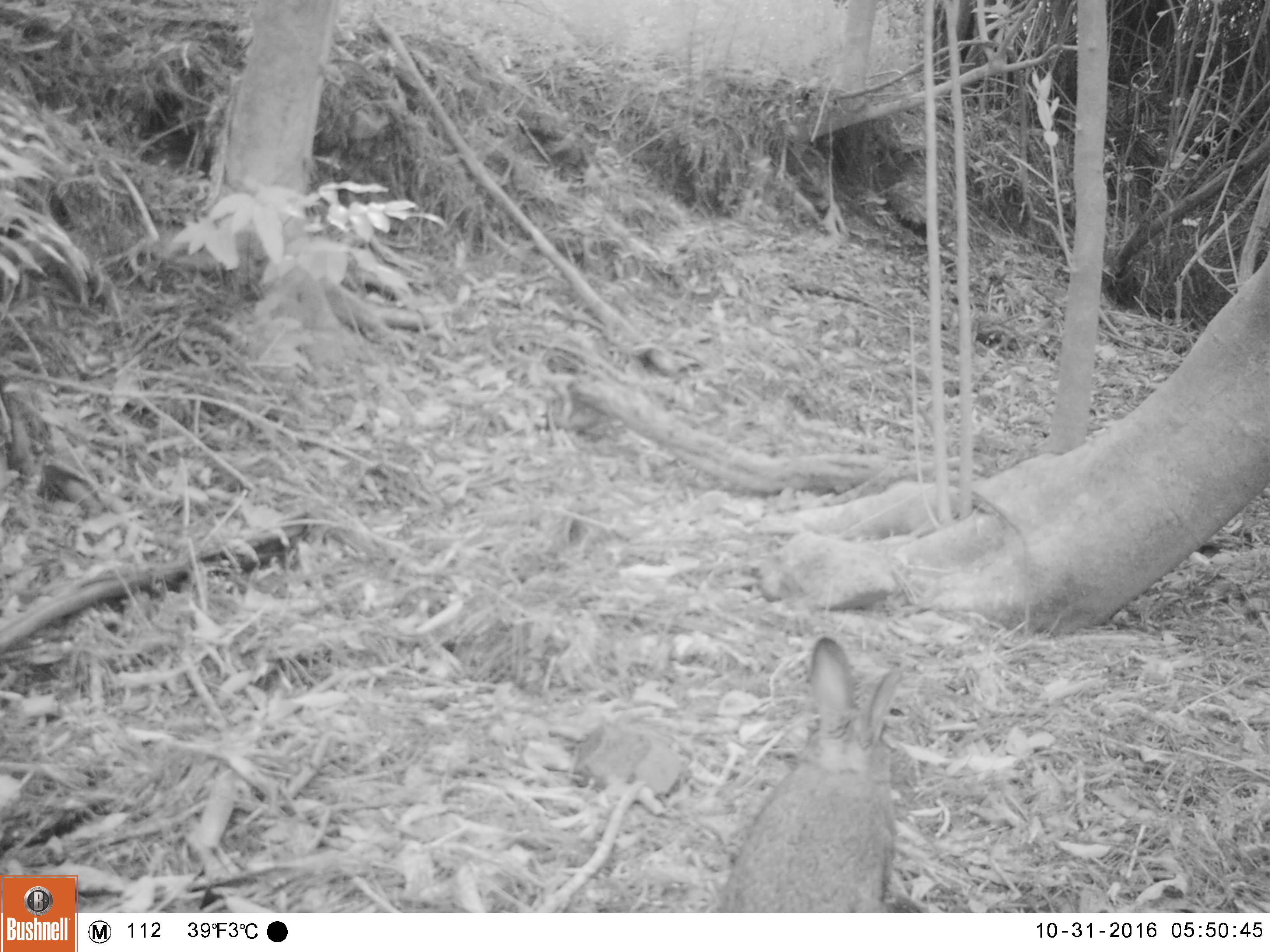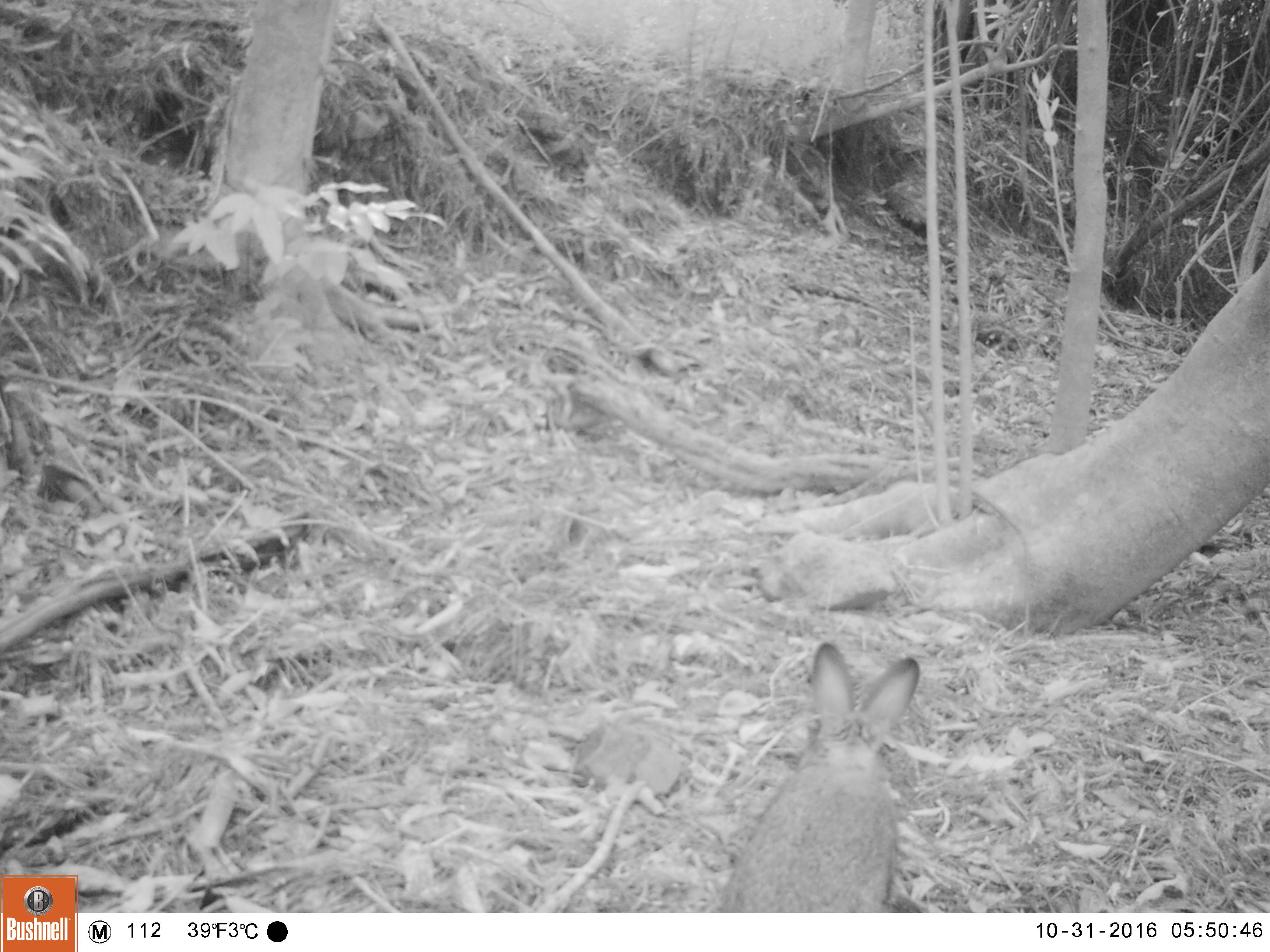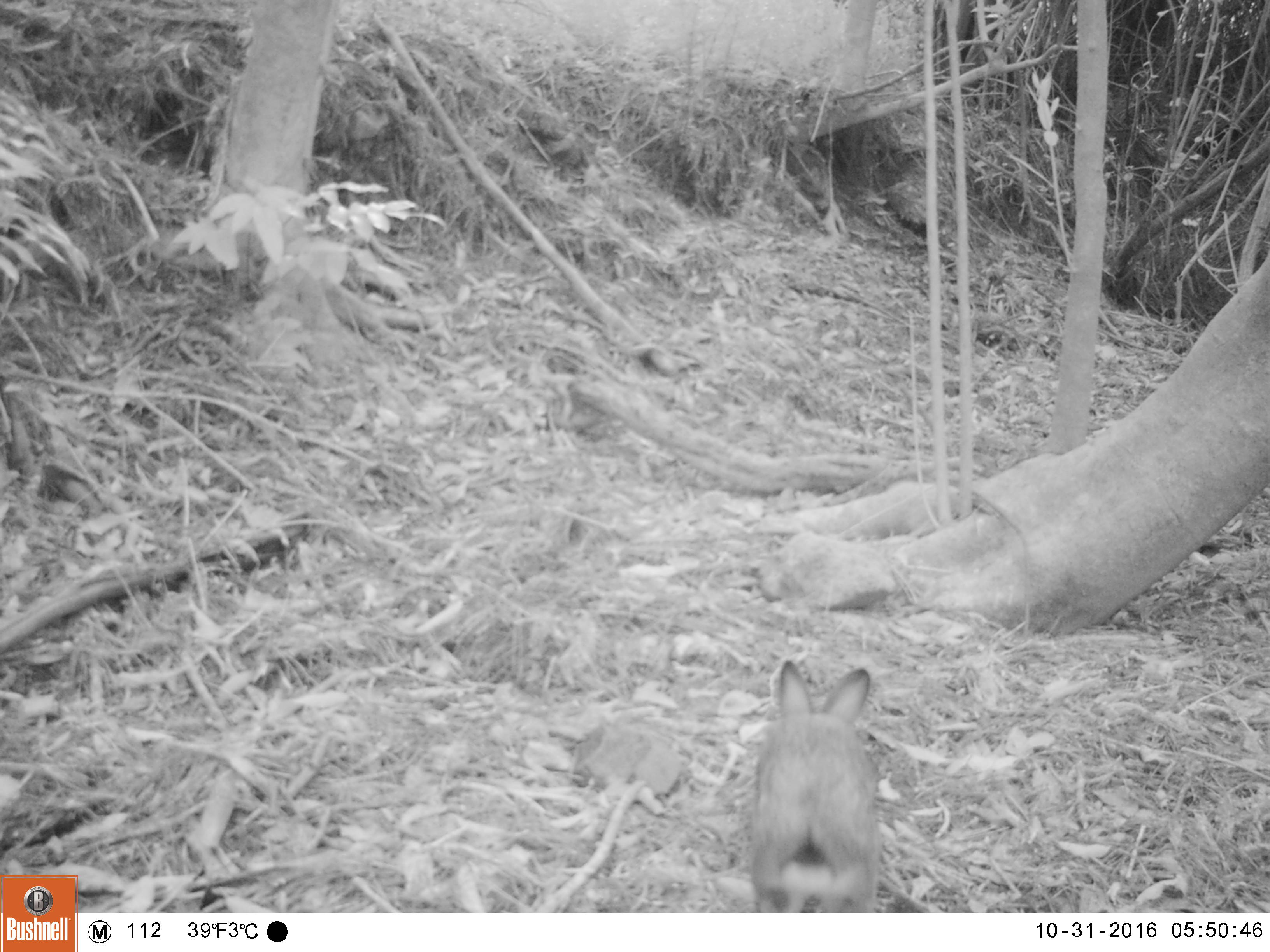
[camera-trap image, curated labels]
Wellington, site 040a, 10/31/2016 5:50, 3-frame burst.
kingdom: Animalia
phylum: Chordata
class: Mammalia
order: Lagomorpha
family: Leporidae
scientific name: Leporidae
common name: rabbit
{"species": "rabbit (Leporidae)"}